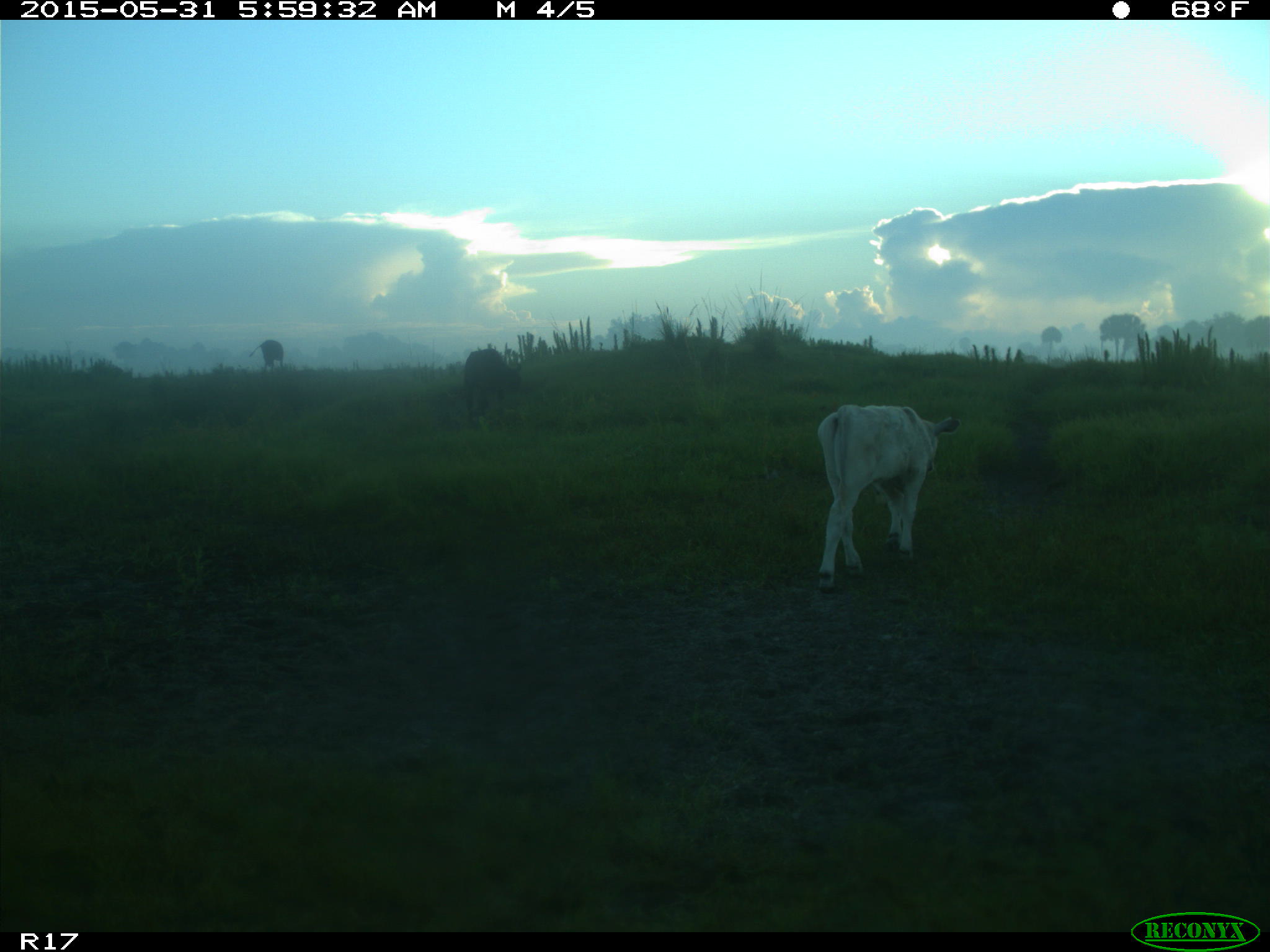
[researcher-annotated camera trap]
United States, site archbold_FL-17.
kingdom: Animalia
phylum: Chordata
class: Mammalia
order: Artiodactyla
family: Bovidae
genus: Bos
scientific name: Bos taurus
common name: domestic cow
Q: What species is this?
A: Bos taurus (domestic cow).